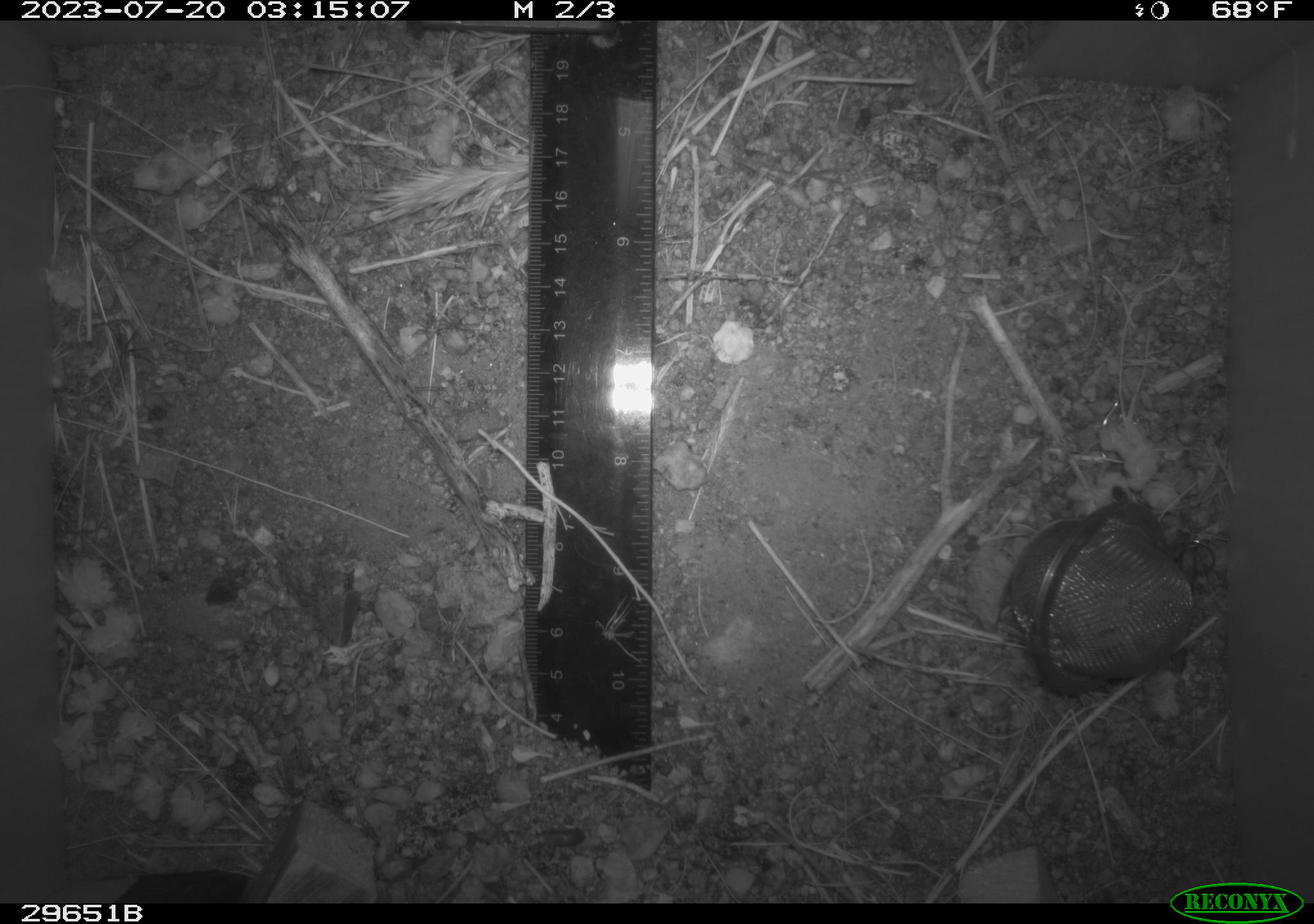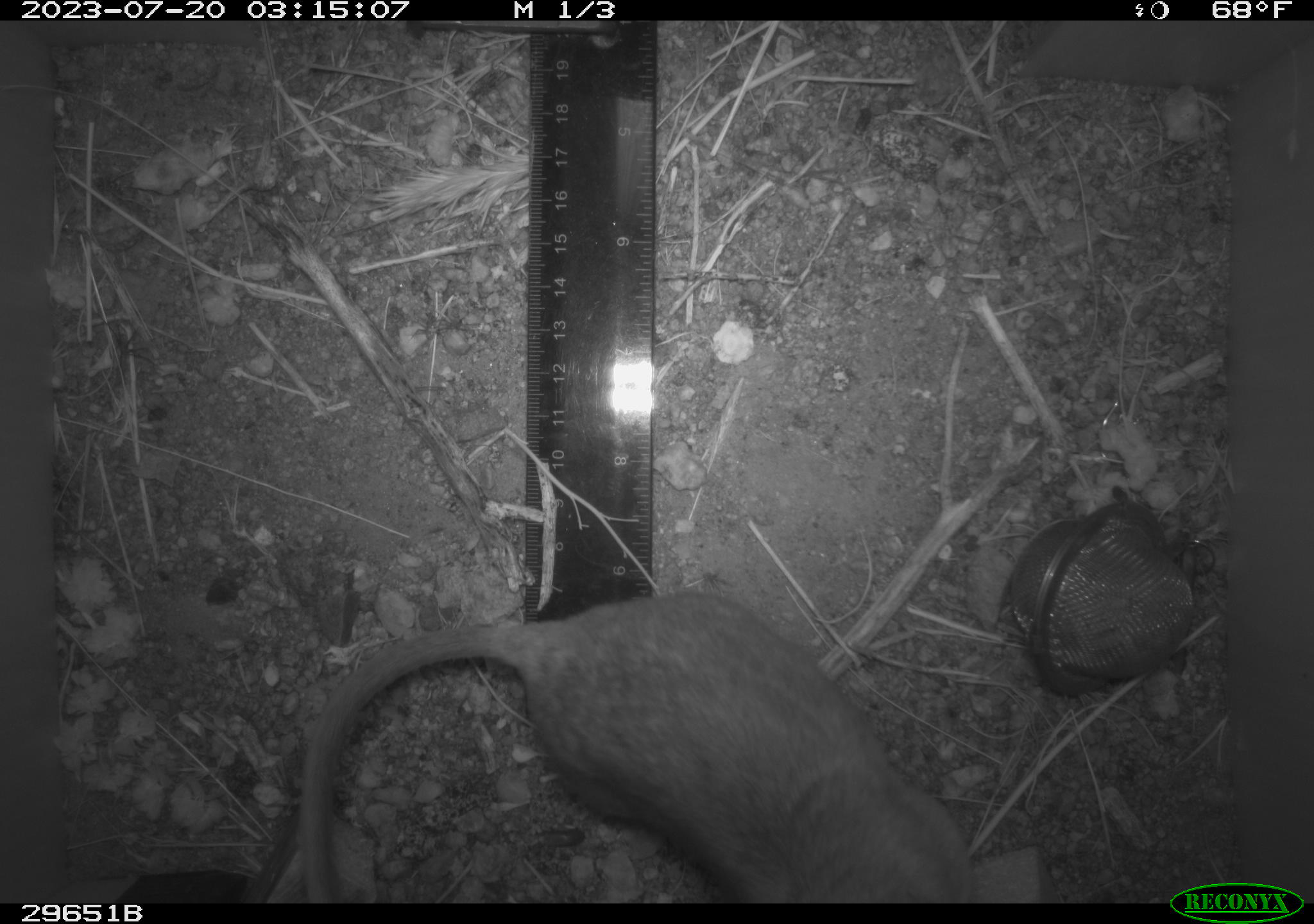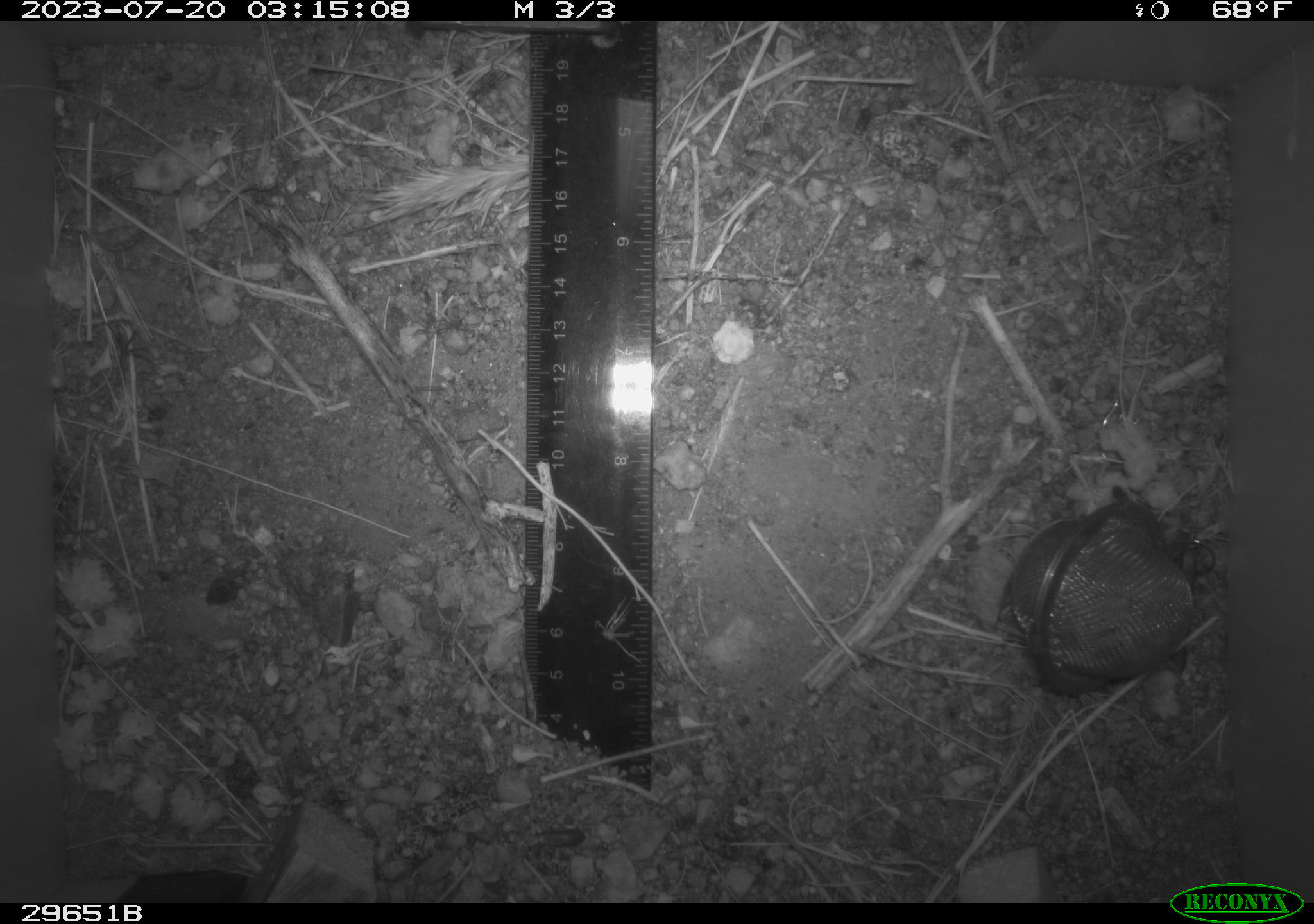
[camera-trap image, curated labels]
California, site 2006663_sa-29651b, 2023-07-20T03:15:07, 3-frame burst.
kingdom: Animalia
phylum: Chordata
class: Mammalia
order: Rodentia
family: Cricetidae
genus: Neotoma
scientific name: Neotoma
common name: pack rat or woodrat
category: neotoma species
Neotoma species (pack rat or woodrat) (Neotoma).